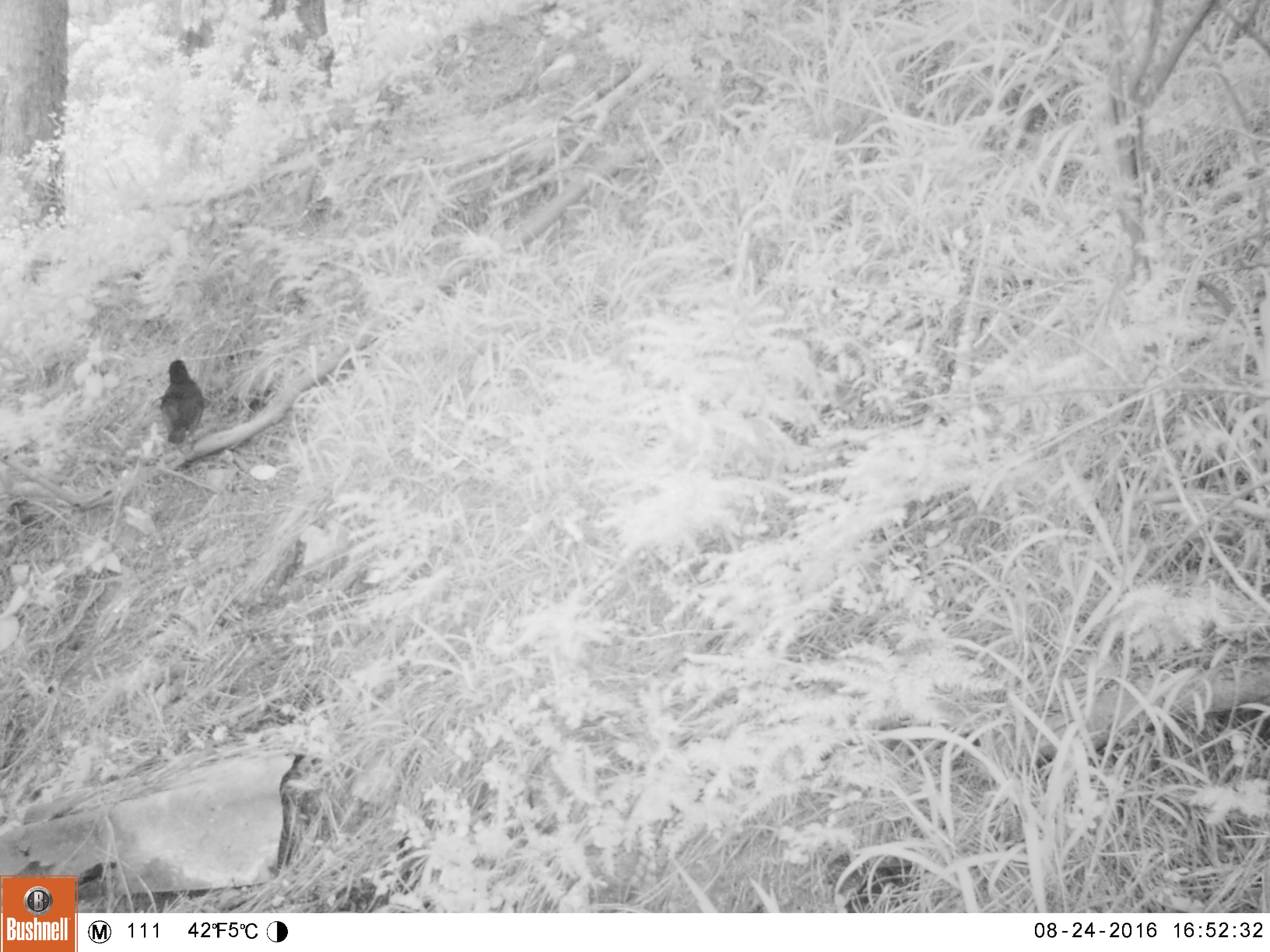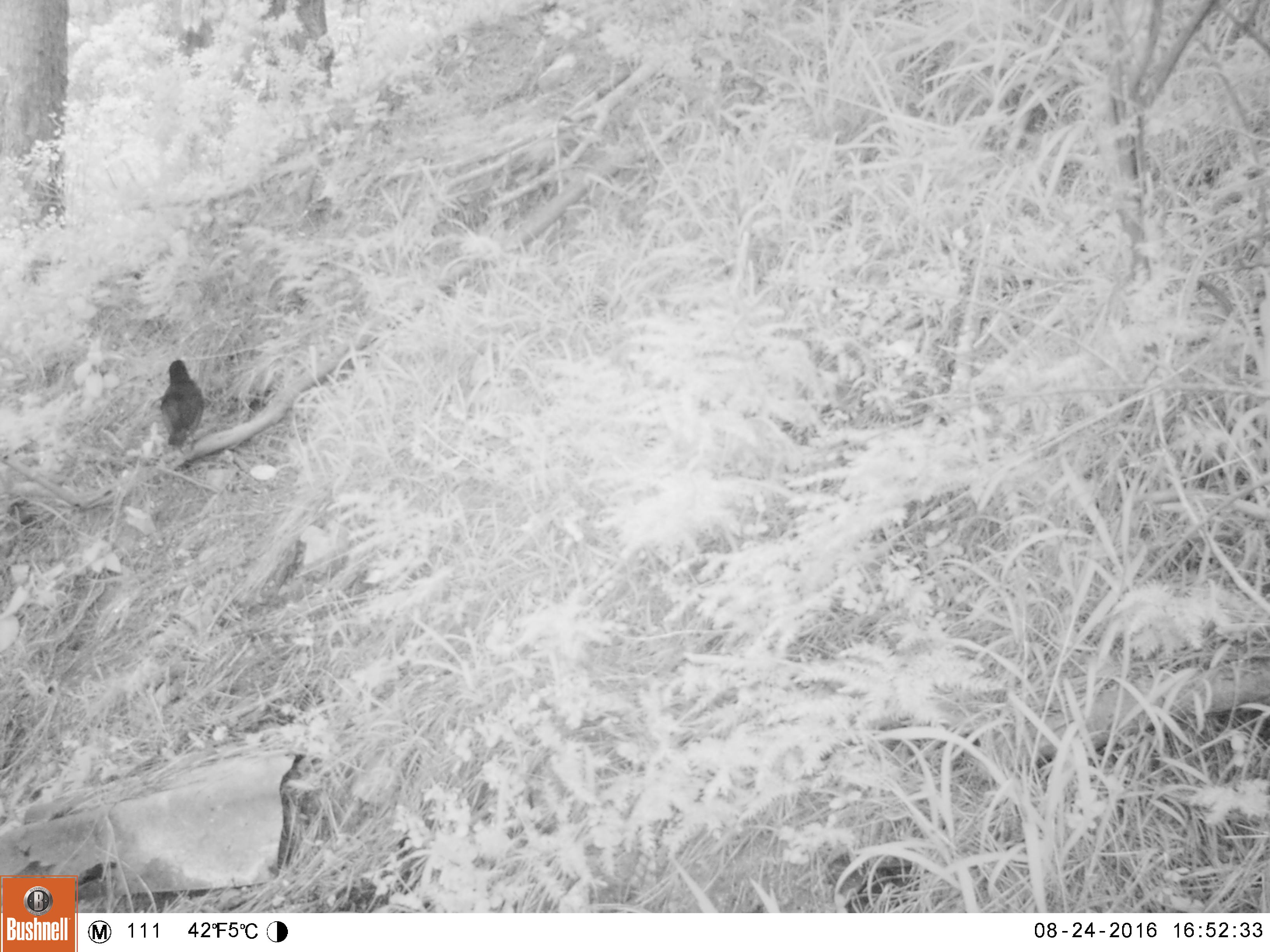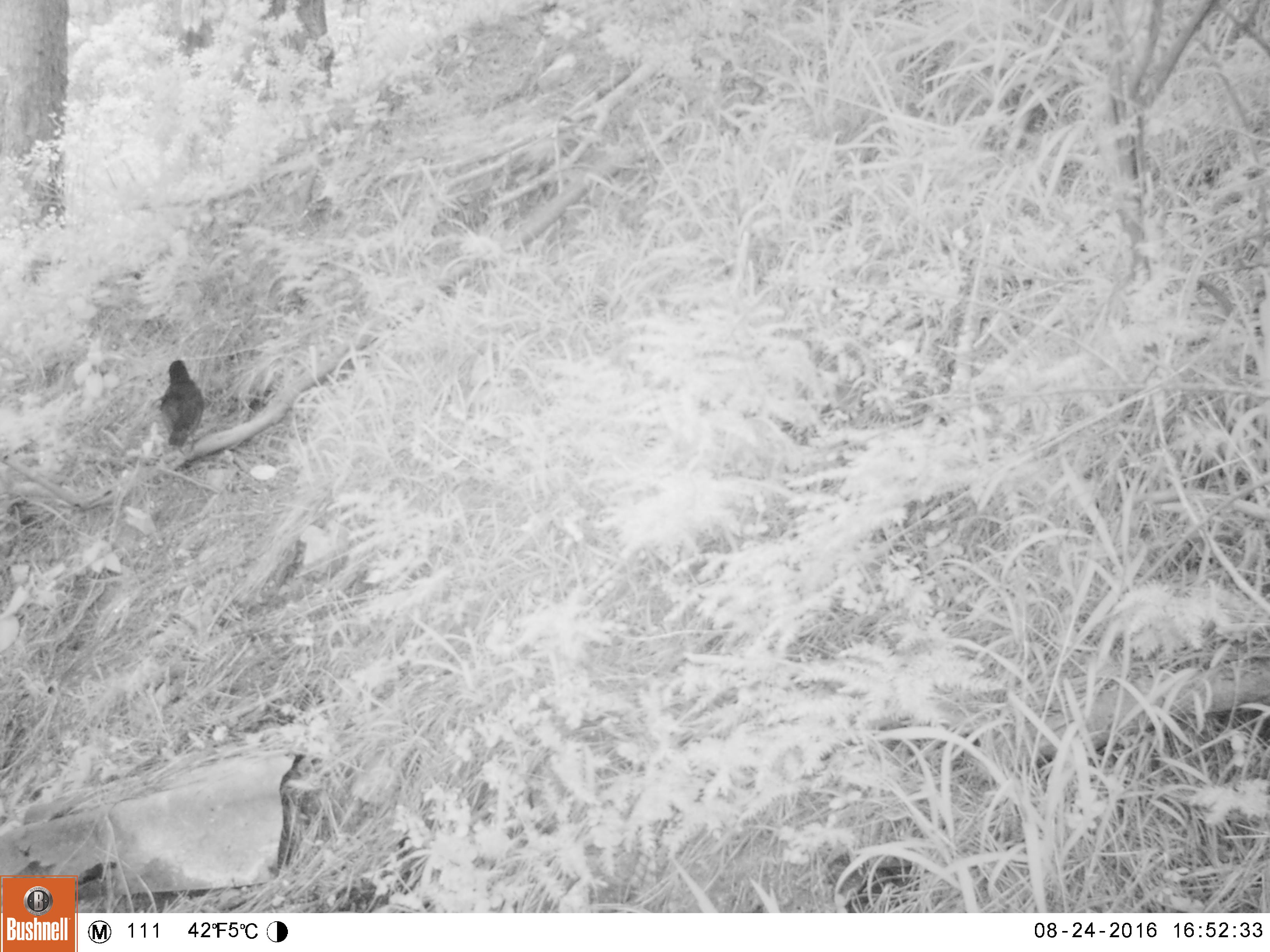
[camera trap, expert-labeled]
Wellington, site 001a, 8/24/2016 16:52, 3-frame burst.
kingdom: Animalia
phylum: Chordata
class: Aves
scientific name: Aves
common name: bird